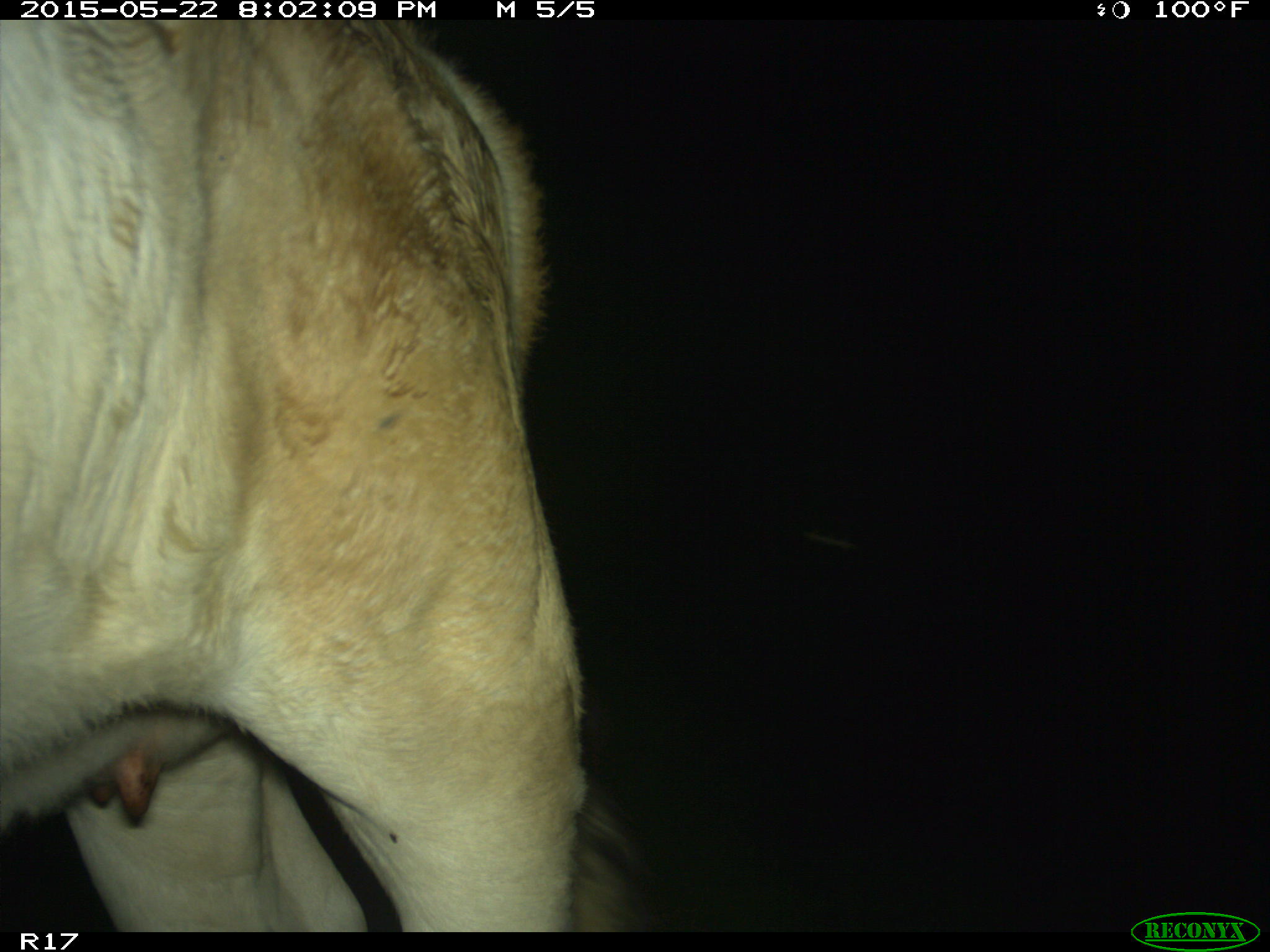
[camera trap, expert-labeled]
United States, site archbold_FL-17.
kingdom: Animalia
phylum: Chordata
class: Mammalia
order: Artiodactyla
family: Bovidae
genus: Bos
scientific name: Bos taurus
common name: domestic cow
Bos taurus (domestic cow).